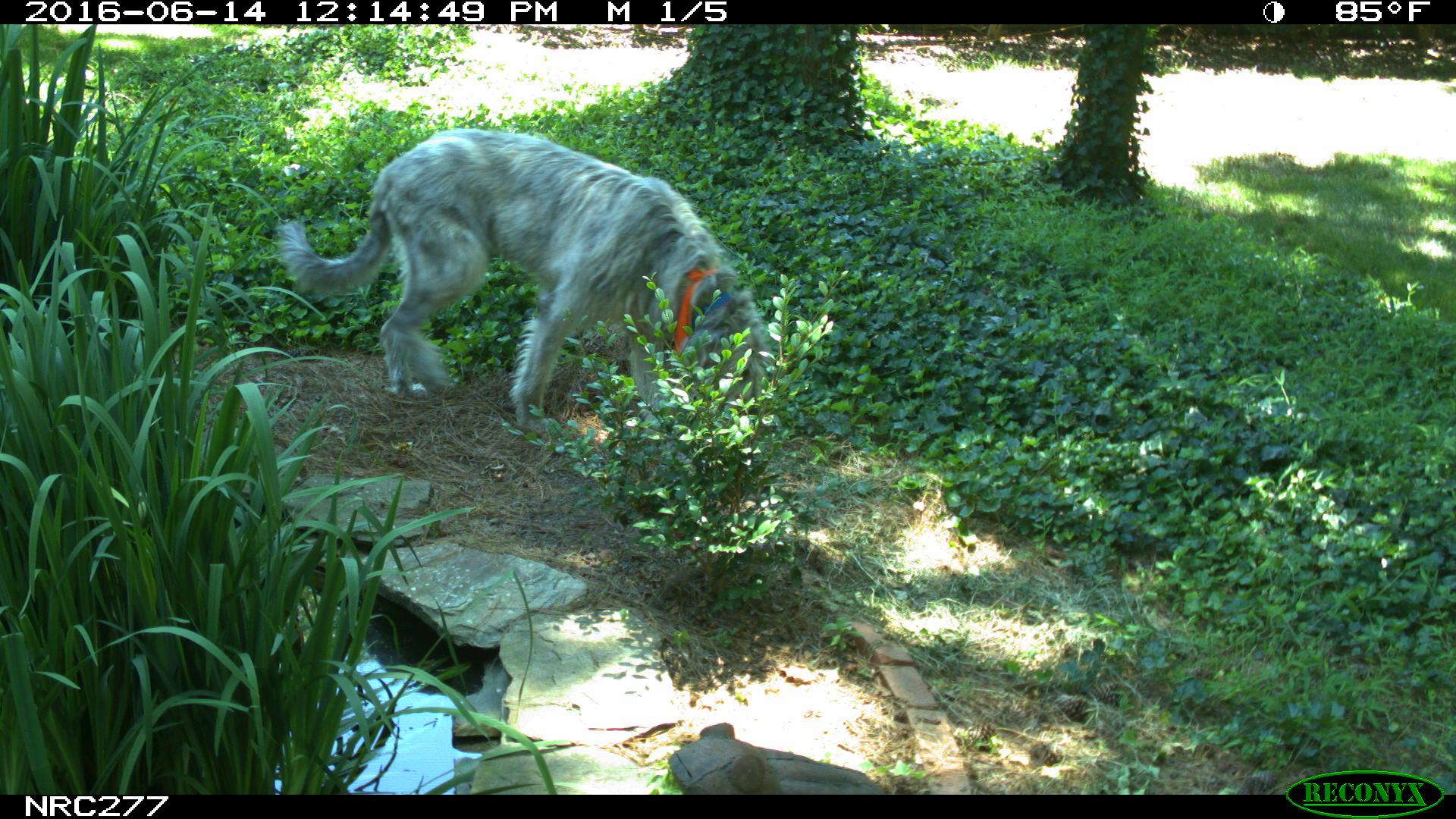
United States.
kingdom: Animalia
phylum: Chordata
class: Mammalia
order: Carnivora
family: Canidae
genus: Canis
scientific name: Canis familiaris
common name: domestic dog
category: Dog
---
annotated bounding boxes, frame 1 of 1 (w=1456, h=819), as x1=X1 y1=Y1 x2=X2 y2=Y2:
Dog: x1=270 y1=128 x2=778 y2=446